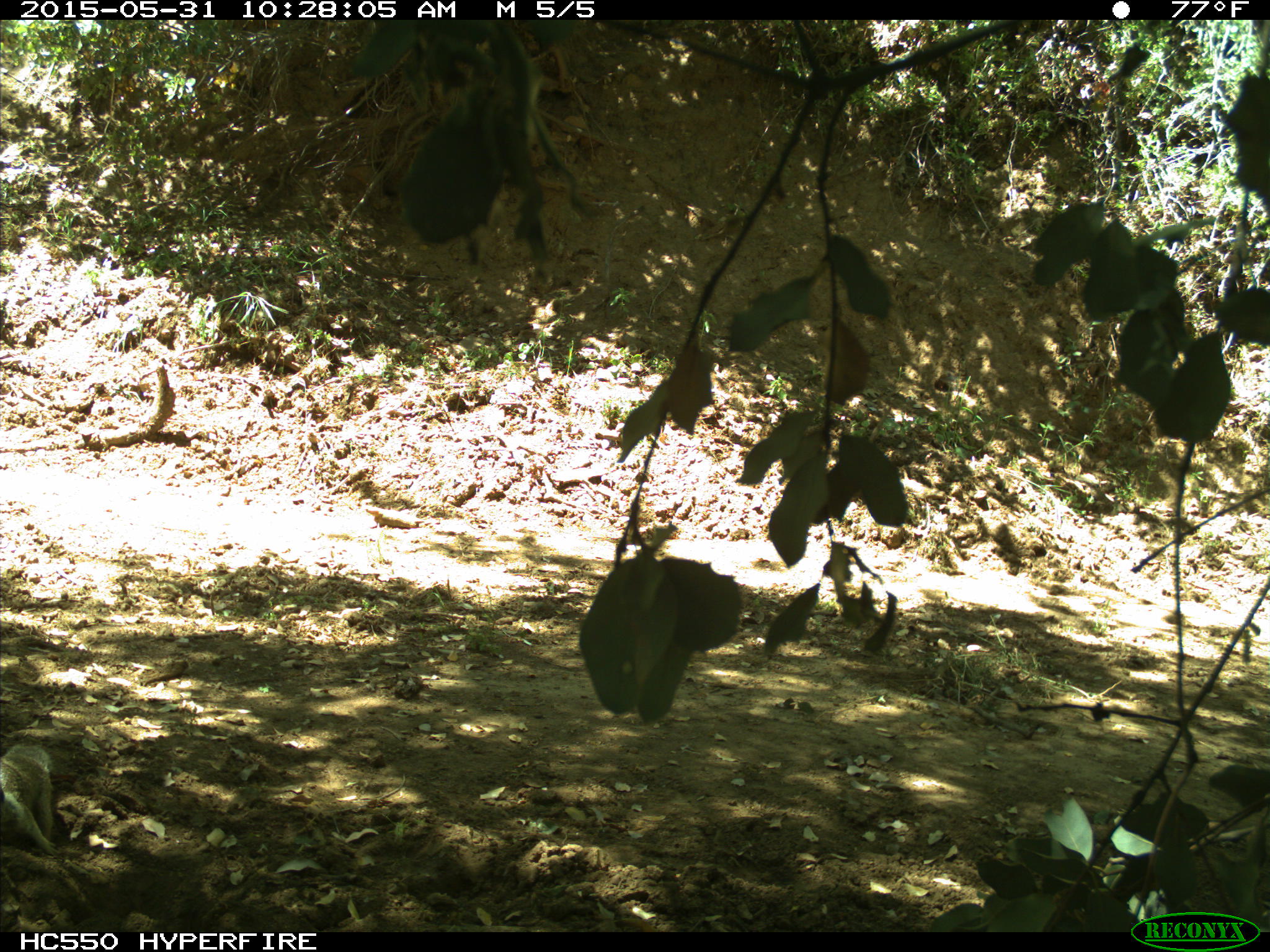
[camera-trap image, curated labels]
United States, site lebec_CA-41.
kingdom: Animalia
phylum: Chordata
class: Mammalia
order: Rodentia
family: Sciuridae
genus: Otospermophilus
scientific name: Otospermophilus beecheyi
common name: california ground squirrel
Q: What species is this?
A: Otospermophilus beecheyi (california ground squirrel).